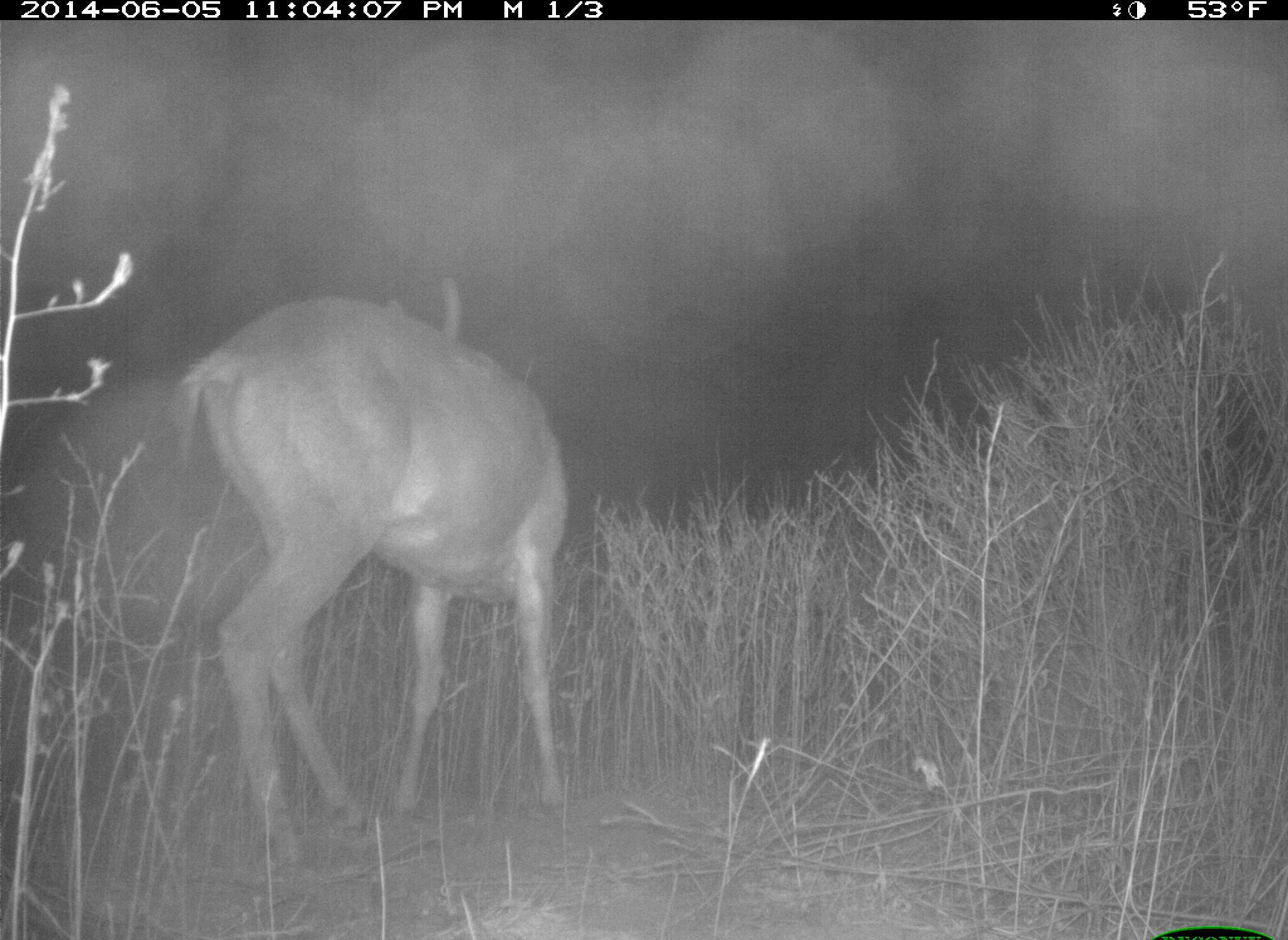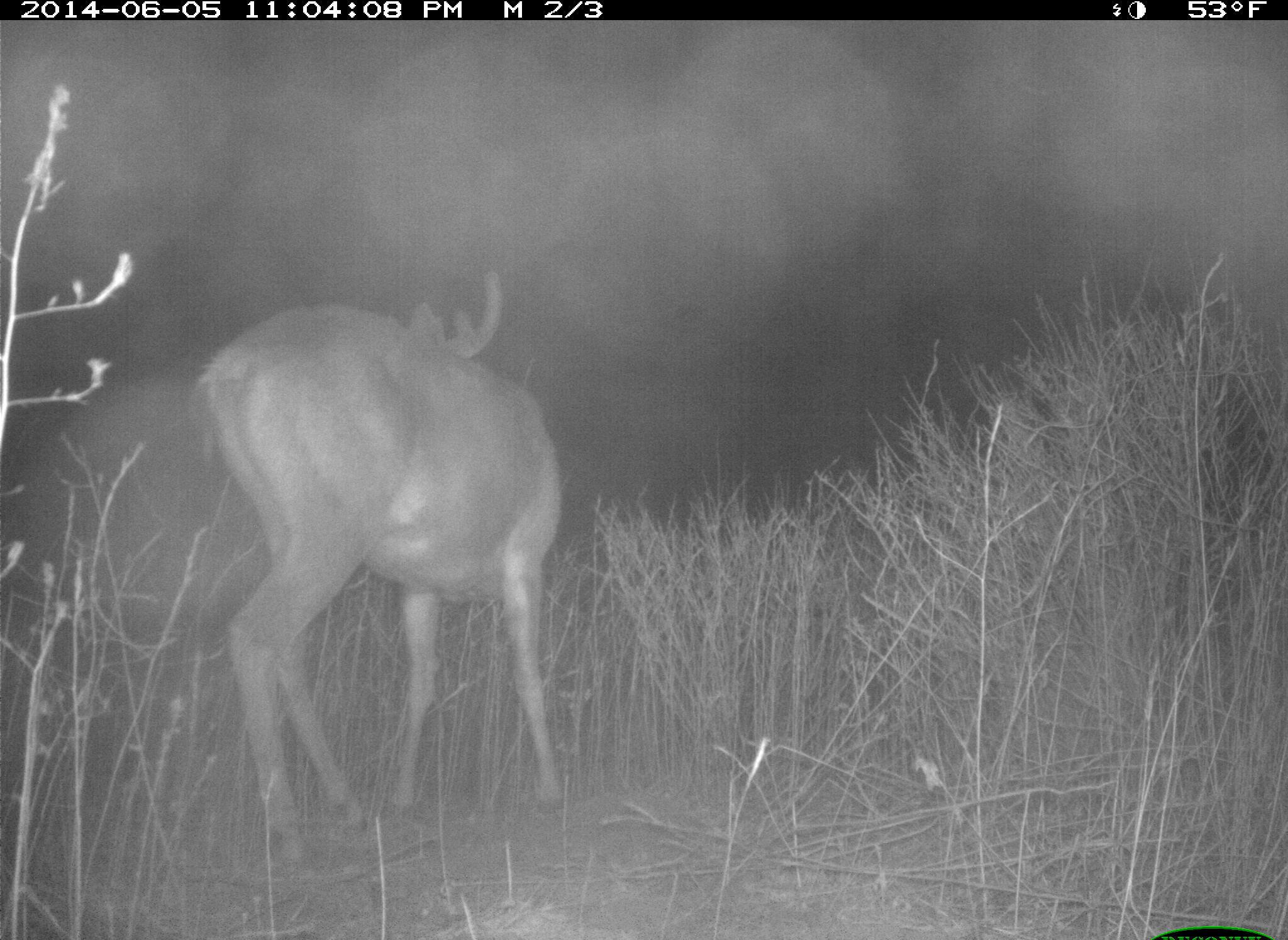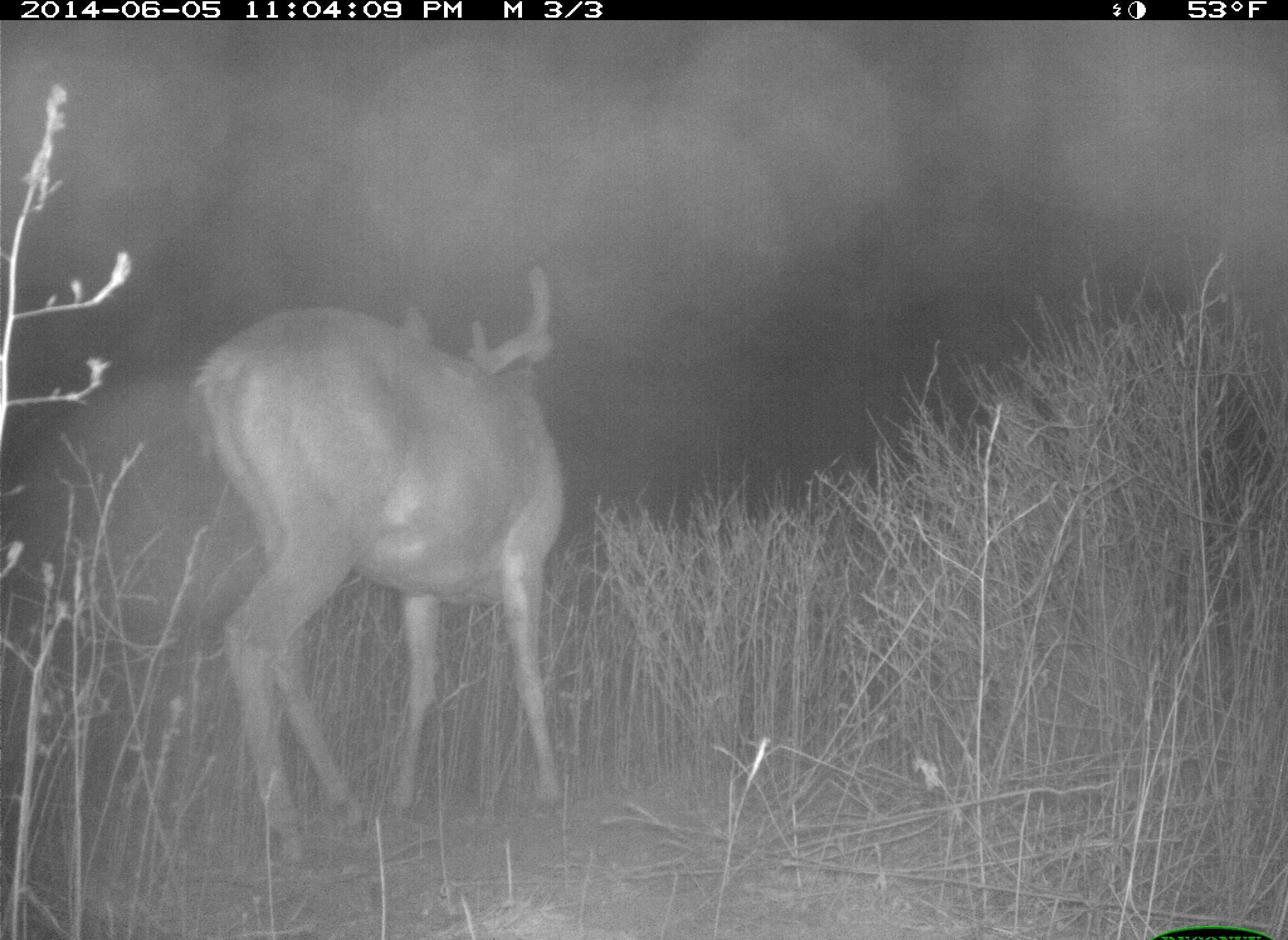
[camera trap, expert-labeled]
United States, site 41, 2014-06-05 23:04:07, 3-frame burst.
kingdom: Animalia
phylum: Chordata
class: Mammalia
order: Artiodactyla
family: Cervidae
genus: Odocoileus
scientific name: Odocoileus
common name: deer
Deer (Odocoileus).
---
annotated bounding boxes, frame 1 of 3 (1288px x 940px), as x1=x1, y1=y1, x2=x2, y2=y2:
deer: x1=165, y1=276, x2=573, y2=878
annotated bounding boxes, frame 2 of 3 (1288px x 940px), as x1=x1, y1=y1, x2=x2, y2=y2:
deer: x1=192, y1=270, x2=567, y2=863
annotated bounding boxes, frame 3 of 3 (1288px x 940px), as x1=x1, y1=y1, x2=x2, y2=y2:
deer: x1=186, y1=267, x2=570, y2=869